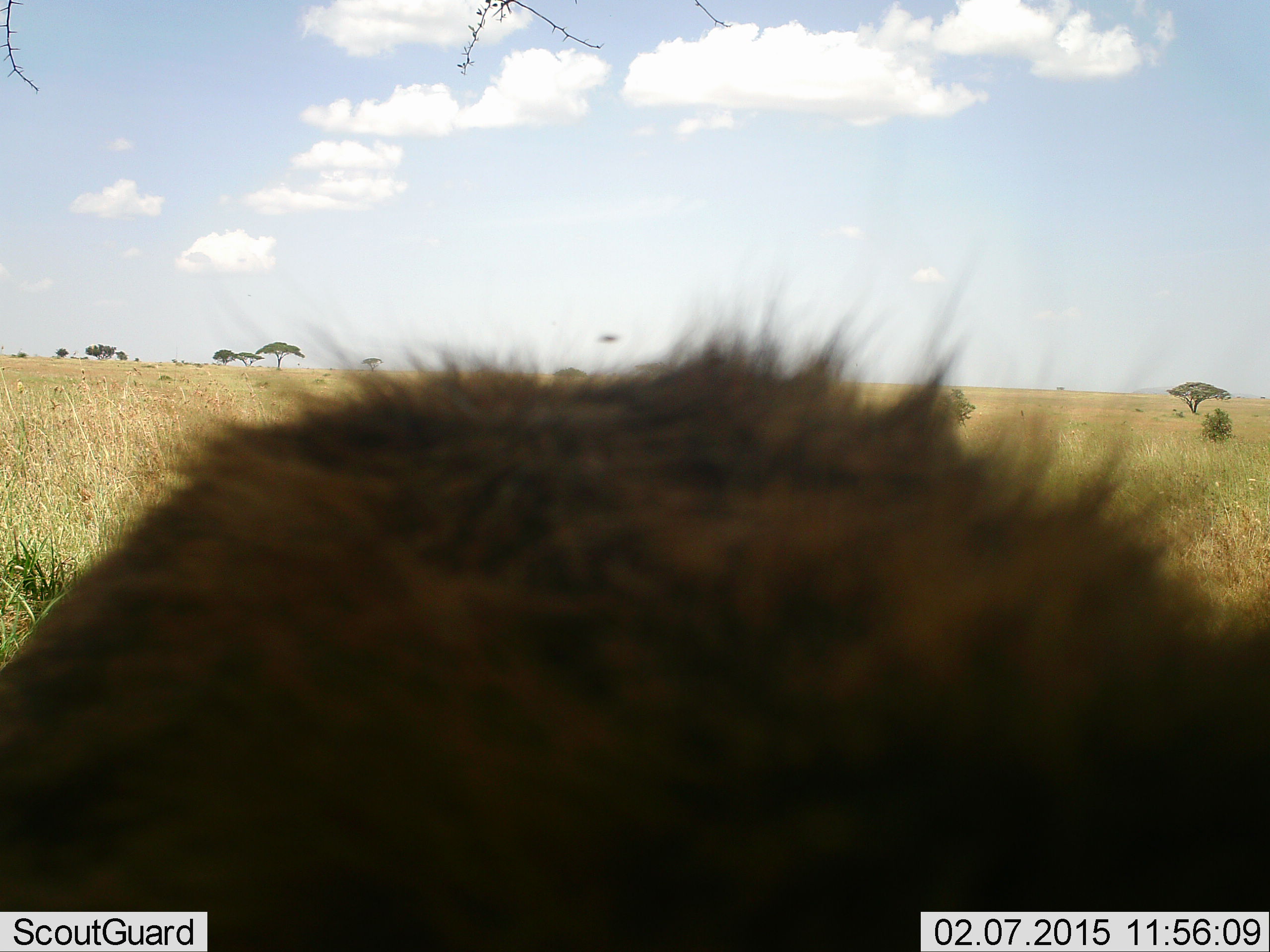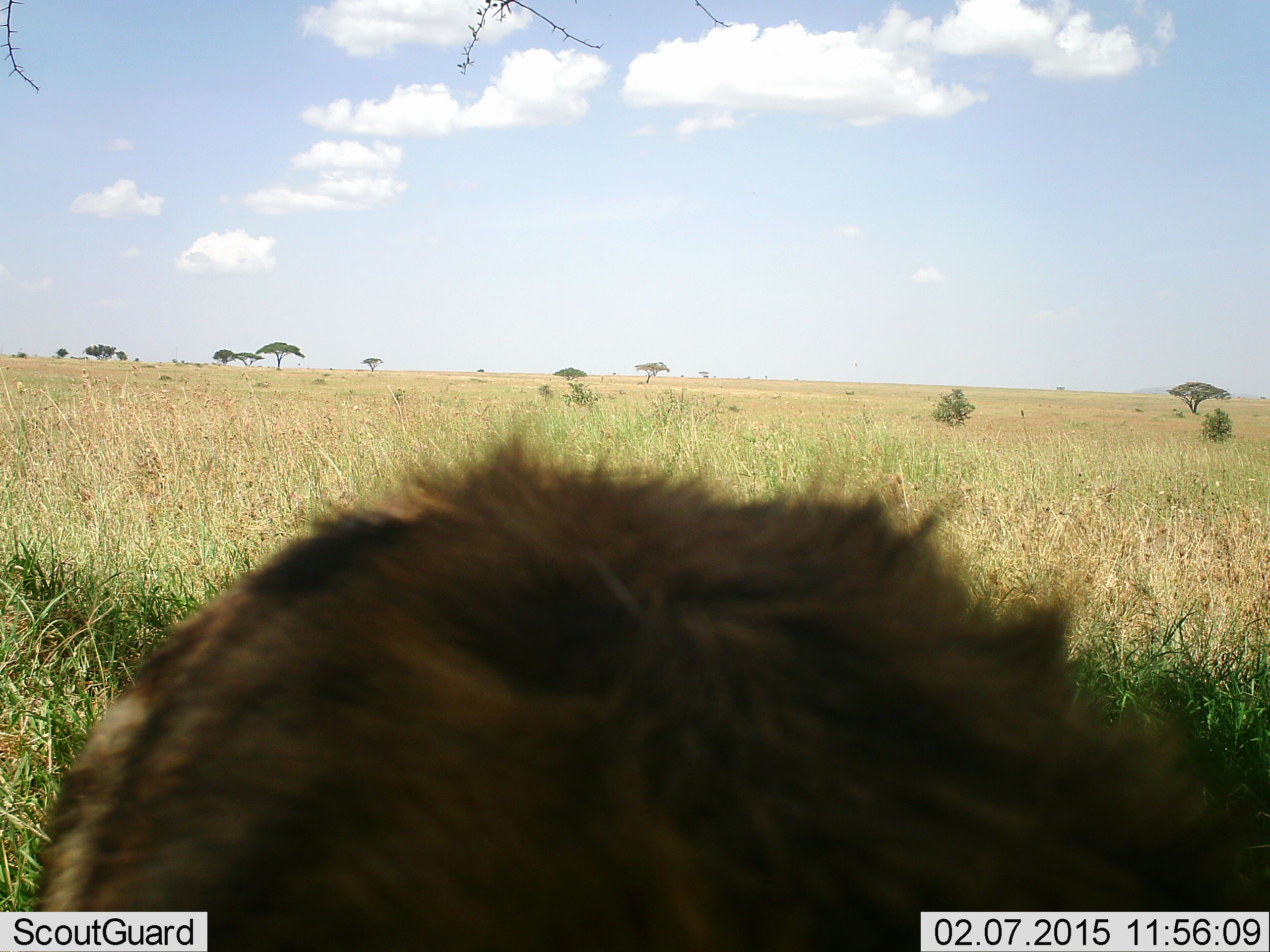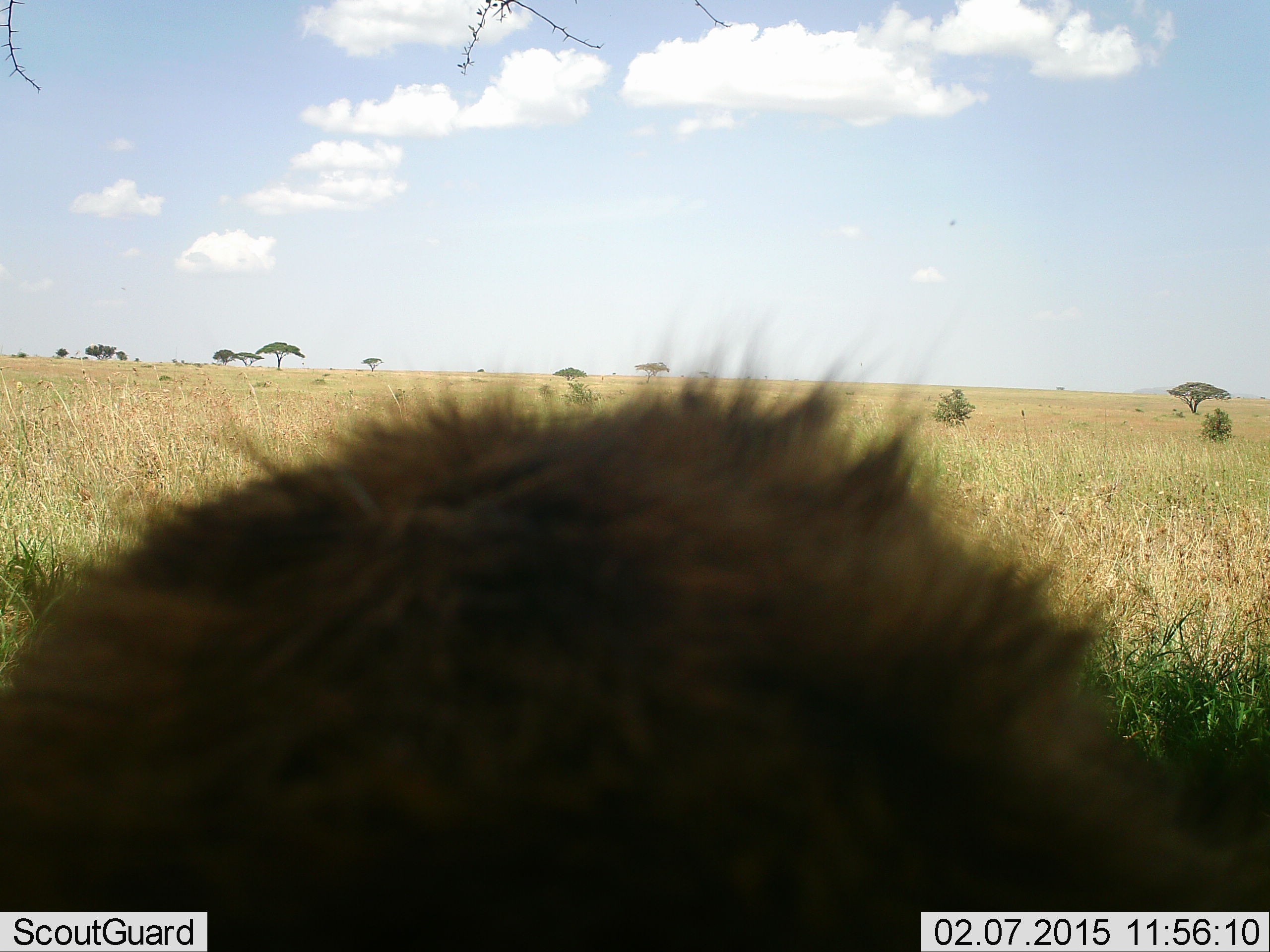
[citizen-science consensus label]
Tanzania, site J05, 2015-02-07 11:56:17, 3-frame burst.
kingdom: Animalia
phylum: Chordata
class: Mammalia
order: Carnivora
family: Hyaenidae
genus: Crocuta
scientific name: Crocuta crocuta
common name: spotted hyena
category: hyenaspotted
Hyenaspotted (spotted hyena) (Crocuta crocuta), count 1. Behavior (volunteer vote fractions): standing 100%, resting 0%, moving 11%, interacting 0%. Young present (vote fraction): 0%. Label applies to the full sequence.